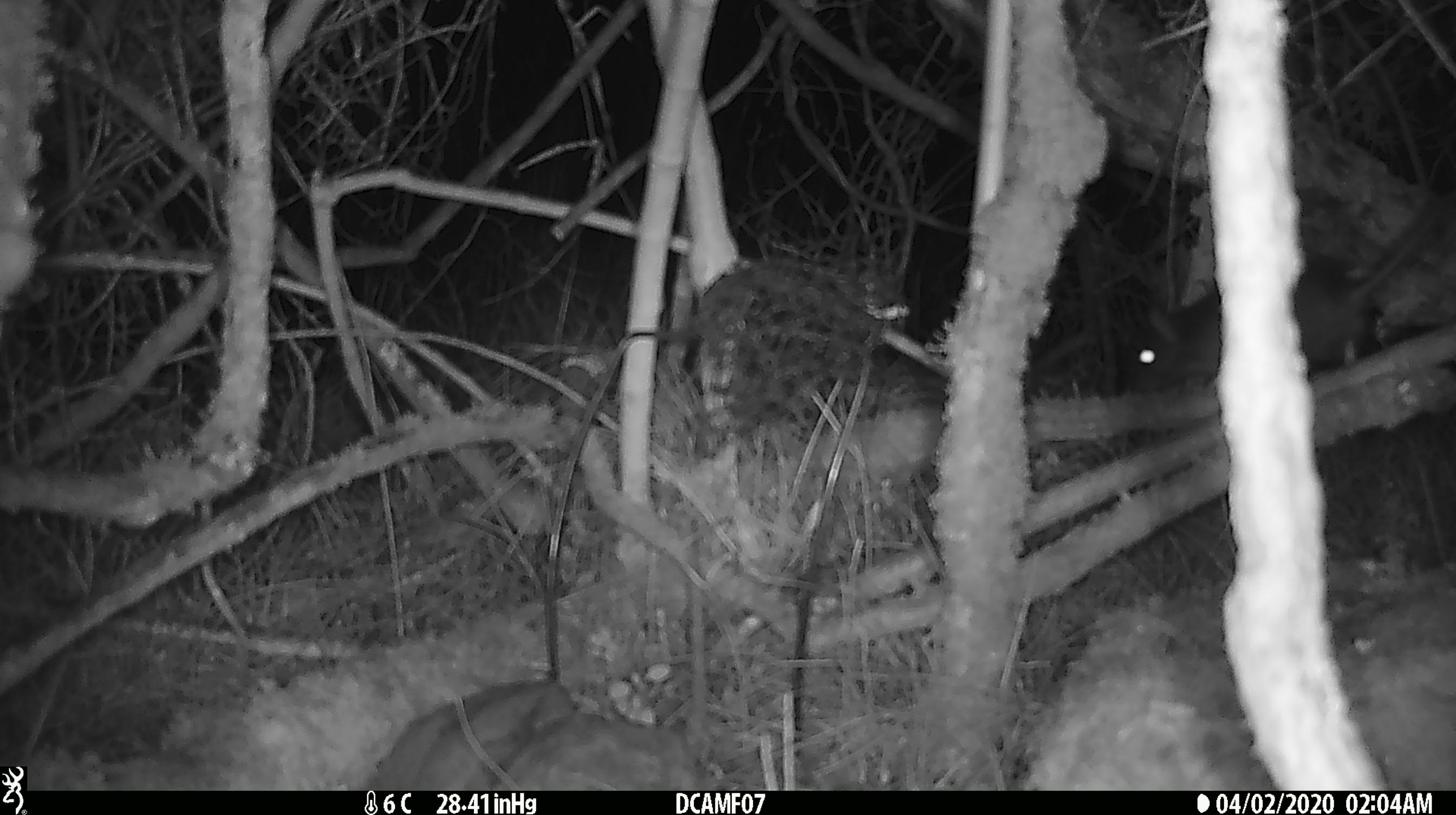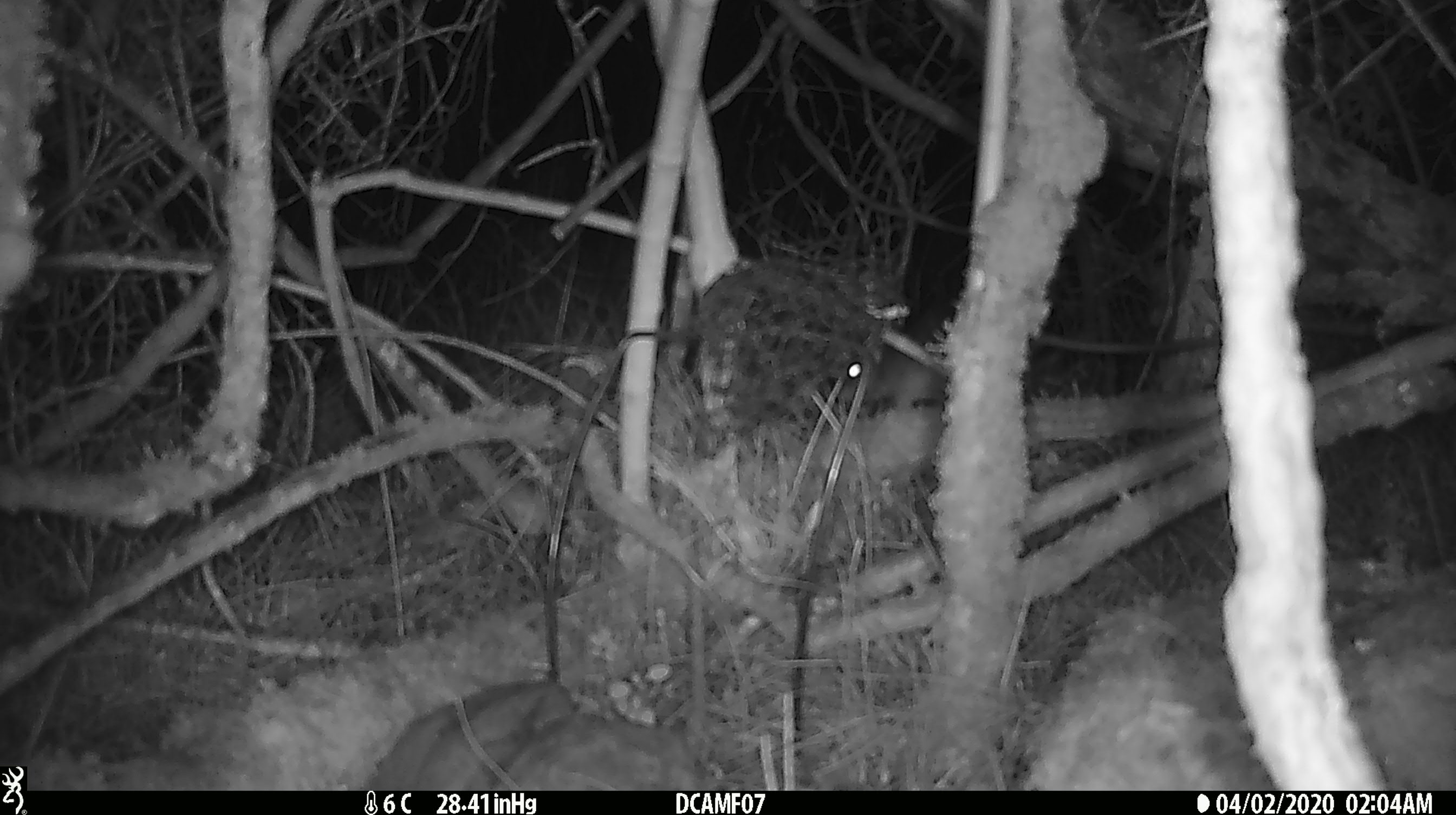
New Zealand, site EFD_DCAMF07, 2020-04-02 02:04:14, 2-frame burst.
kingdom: Animalia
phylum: Chordata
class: Mammalia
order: Rodentia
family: Muridae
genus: Rattus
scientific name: Rattus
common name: rat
Rat (Rattus).